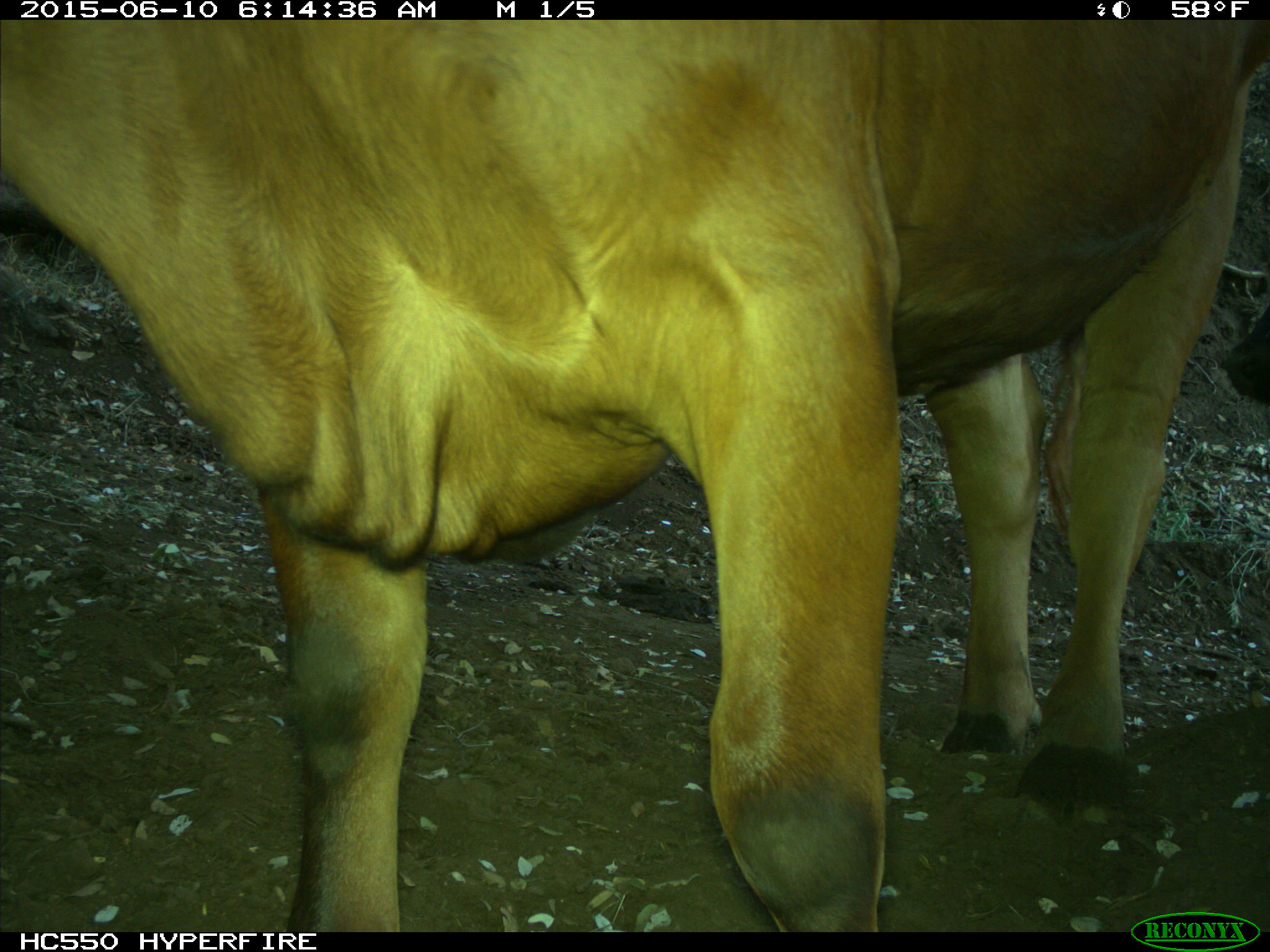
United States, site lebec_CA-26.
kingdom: Animalia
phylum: Chordata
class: Mammalia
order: Artiodactyla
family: Bovidae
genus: Bos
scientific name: Bos taurus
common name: domestic cow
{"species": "Bos taurus (domestic cow)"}